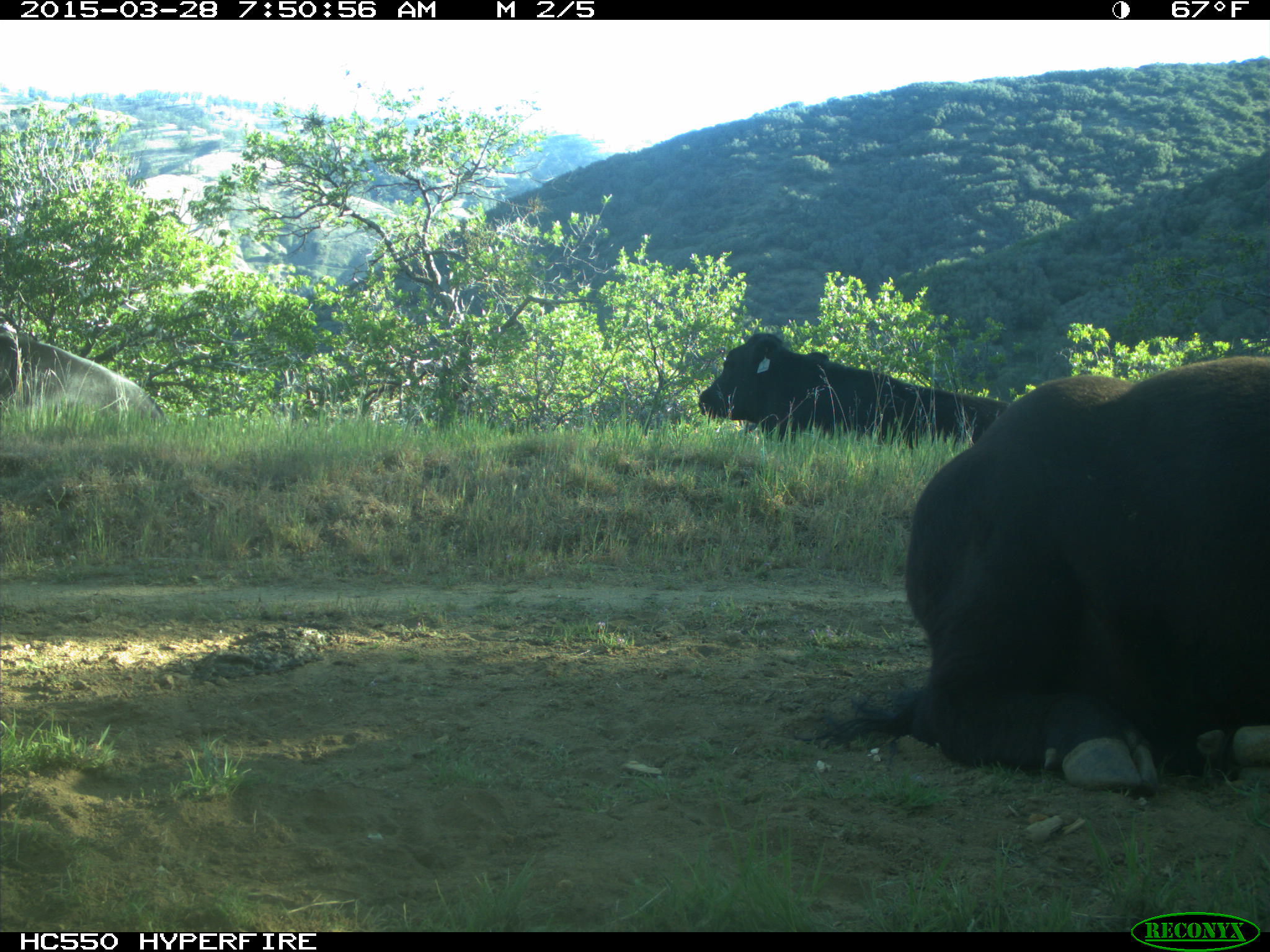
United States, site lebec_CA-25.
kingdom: Animalia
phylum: Chordata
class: Mammalia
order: Artiodactyla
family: Bovidae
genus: Bos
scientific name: Bos taurus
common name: domestic cow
Bos taurus (domestic cow).